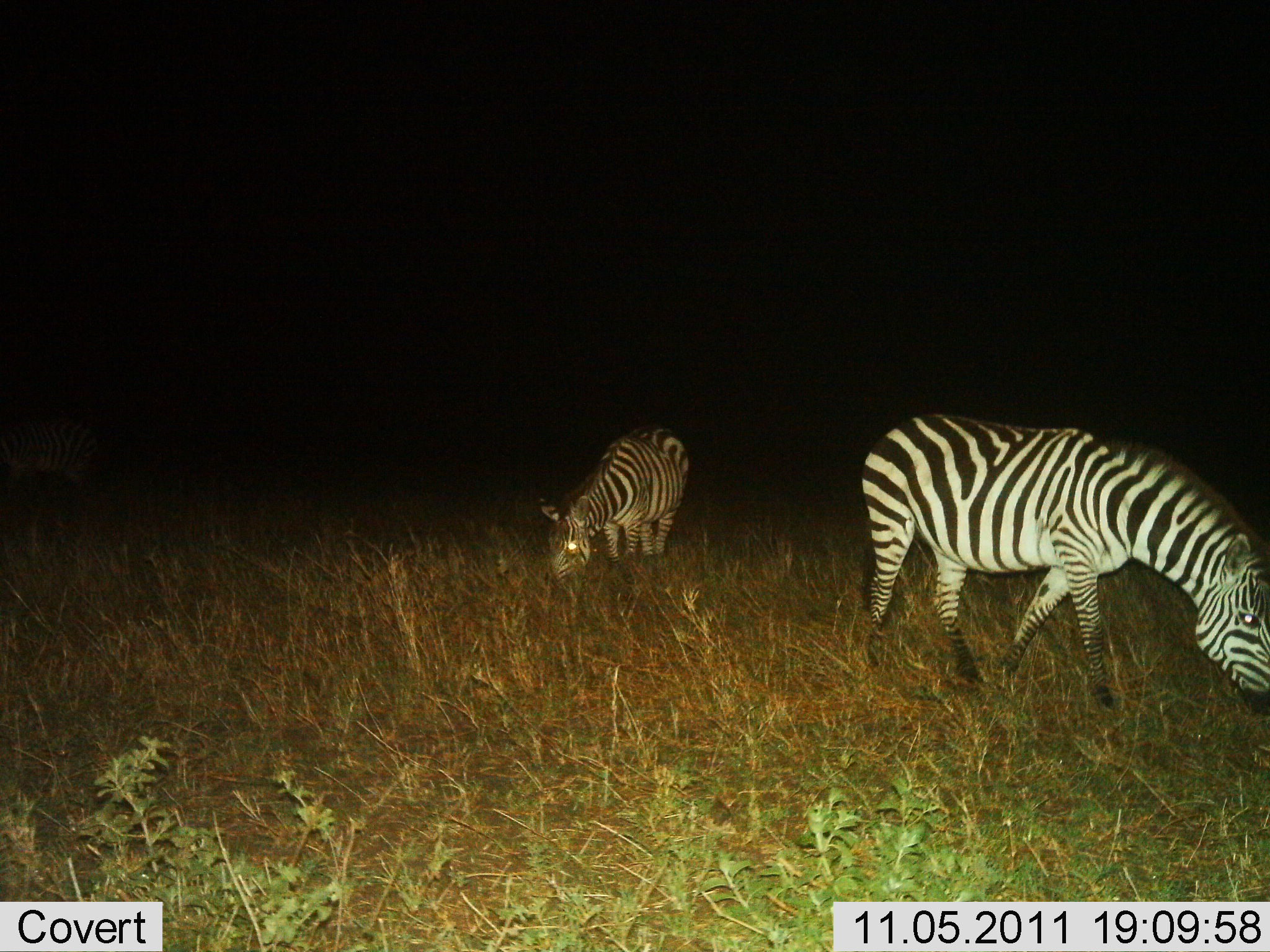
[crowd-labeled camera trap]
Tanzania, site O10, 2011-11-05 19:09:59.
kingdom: Animalia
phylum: Chordata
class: Mammalia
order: Perissodactyla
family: Equidae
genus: Equus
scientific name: Equus quagga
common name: plains zebra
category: zebra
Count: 2.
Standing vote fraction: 0%.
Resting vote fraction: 0%.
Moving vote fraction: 0%.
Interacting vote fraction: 0%.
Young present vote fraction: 0%.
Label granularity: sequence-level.